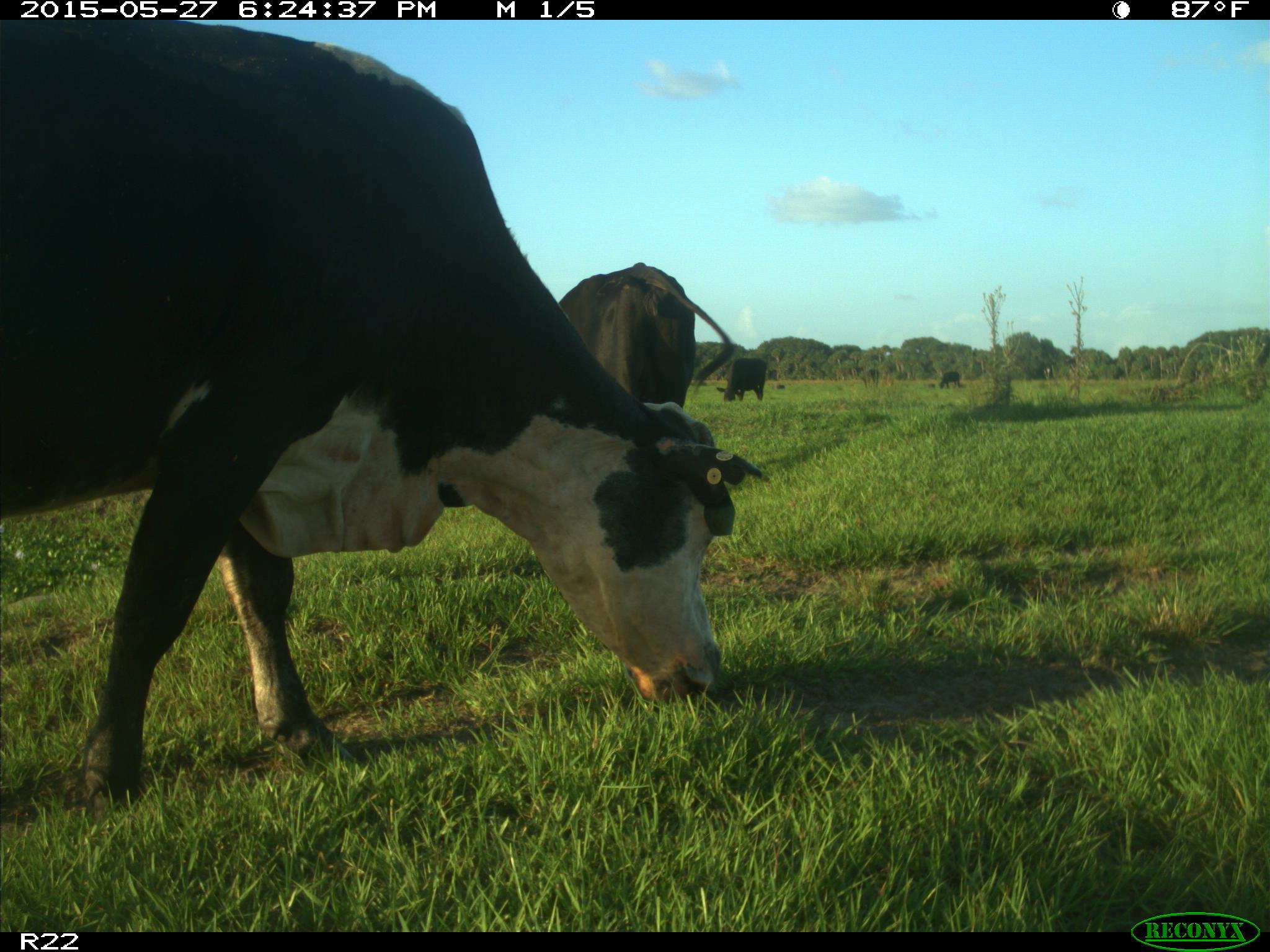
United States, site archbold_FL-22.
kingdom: Animalia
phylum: Chordata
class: Mammalia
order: Artiodactyla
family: Bovidae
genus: Bos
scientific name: Bos taurus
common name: domestic cow